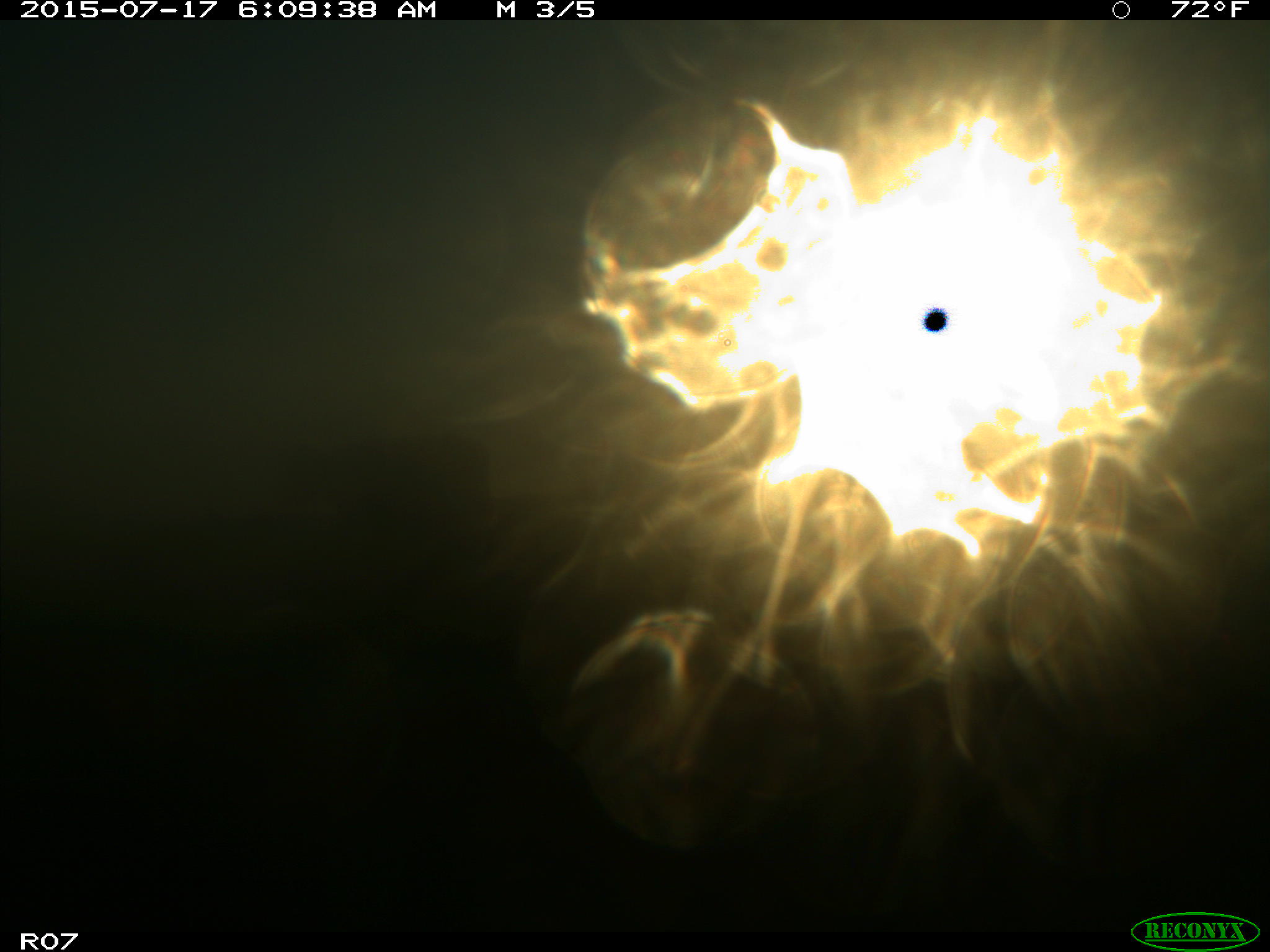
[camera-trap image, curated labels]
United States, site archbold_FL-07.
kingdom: Animalia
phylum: Chordata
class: Mammalia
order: Artiodactyla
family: Bovidae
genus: Bos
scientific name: Bos taurus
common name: domestic cow